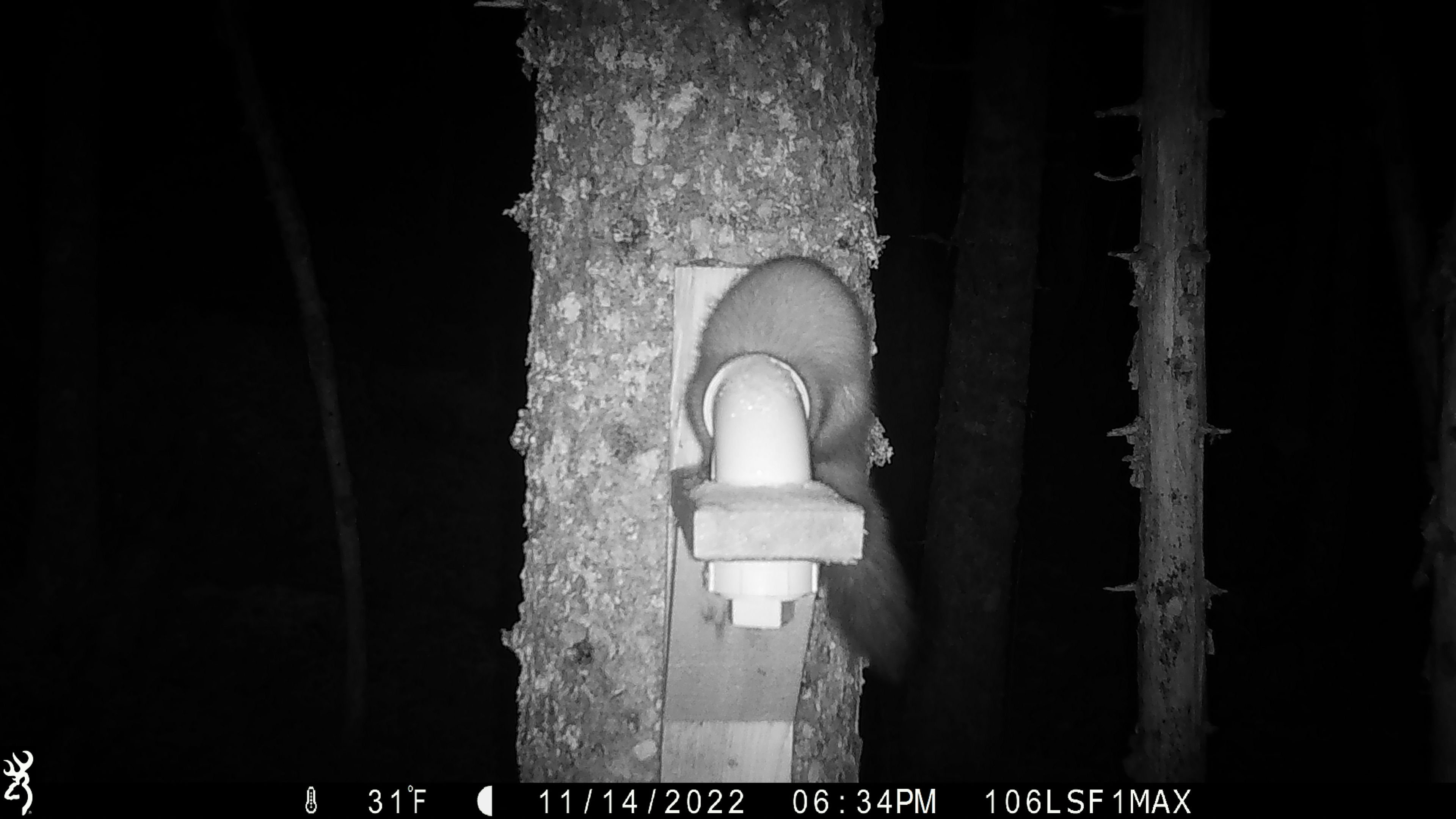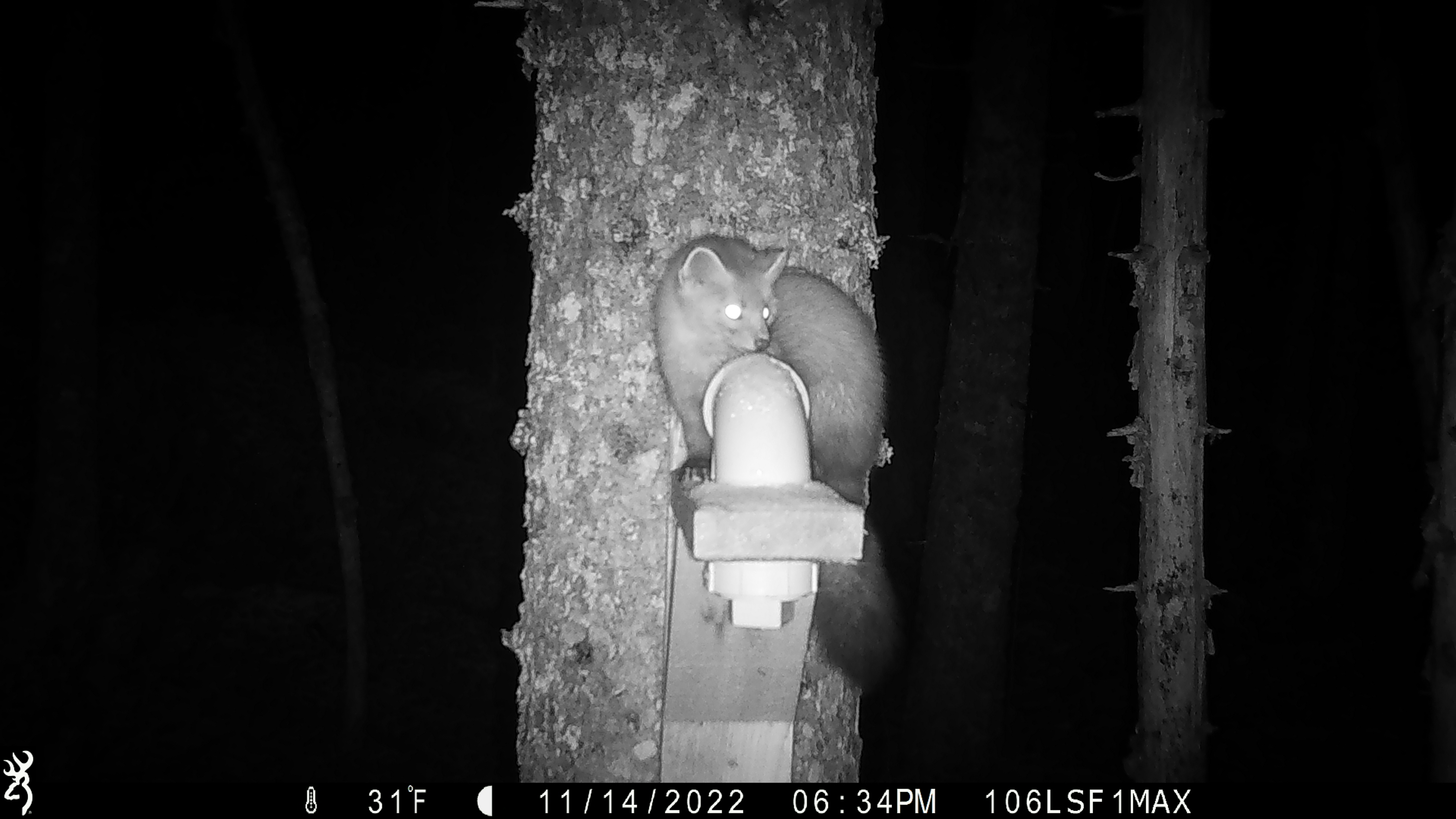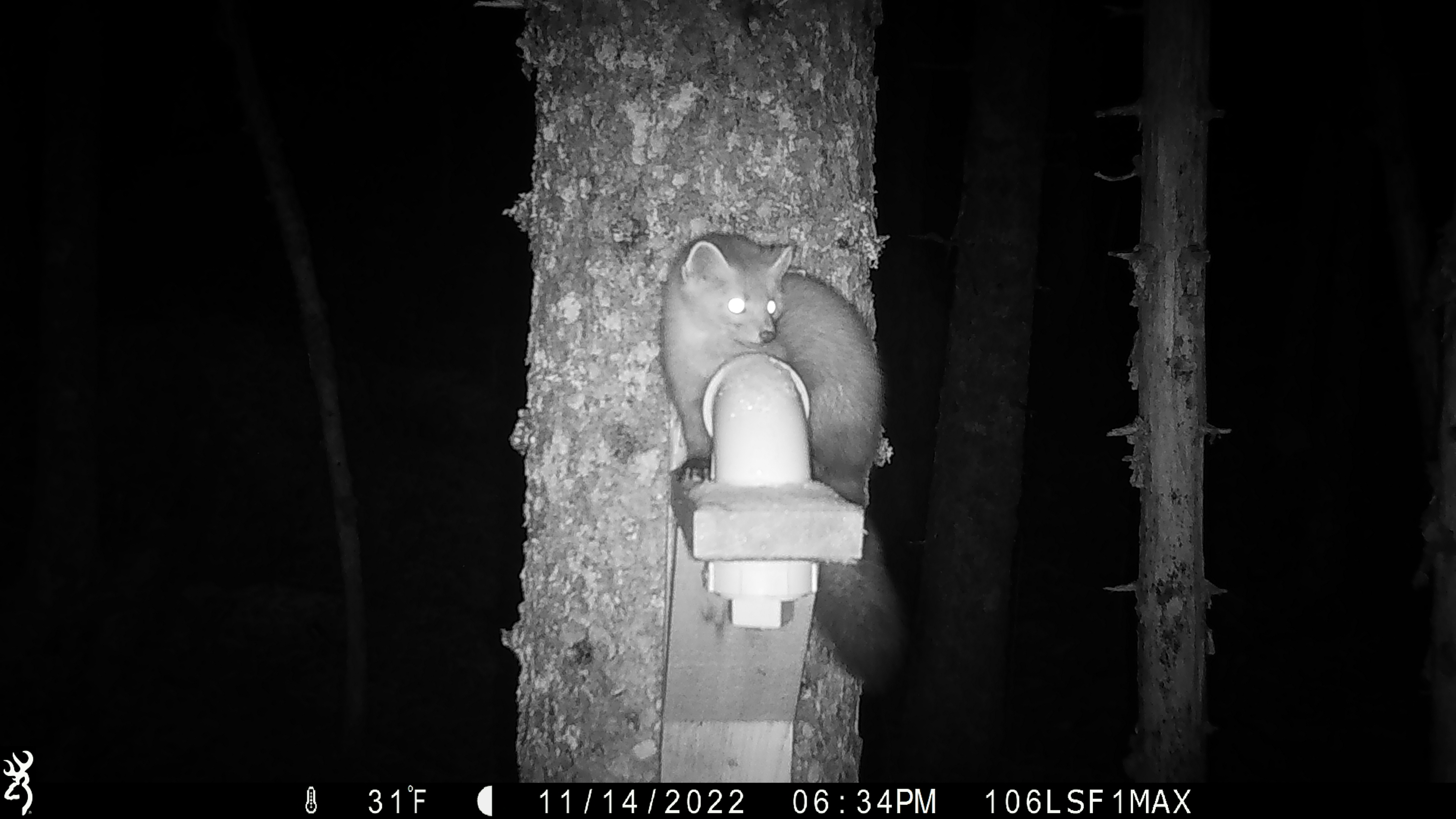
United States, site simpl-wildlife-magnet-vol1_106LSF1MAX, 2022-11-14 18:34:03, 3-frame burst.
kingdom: Animalia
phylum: Chordata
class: Mammalia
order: Carnivora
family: Mustelidae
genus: Martes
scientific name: Martes americana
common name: american marten